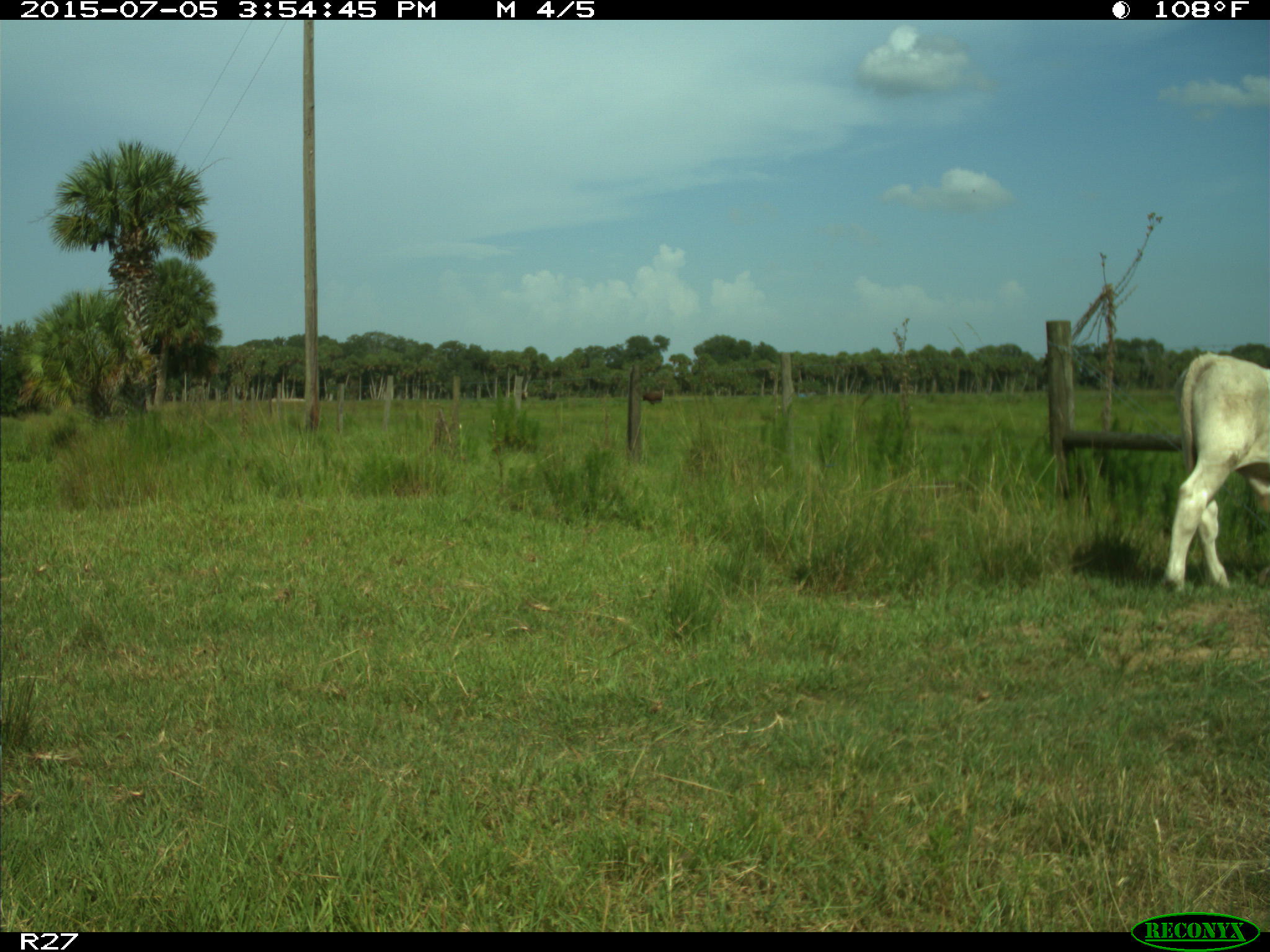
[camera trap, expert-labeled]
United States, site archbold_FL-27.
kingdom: Animalia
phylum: Chordata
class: Mammalia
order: Artiodactyla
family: Bovidae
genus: Bos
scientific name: Bos taurus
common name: domestic cow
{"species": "Bos taurus (domestic cow)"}